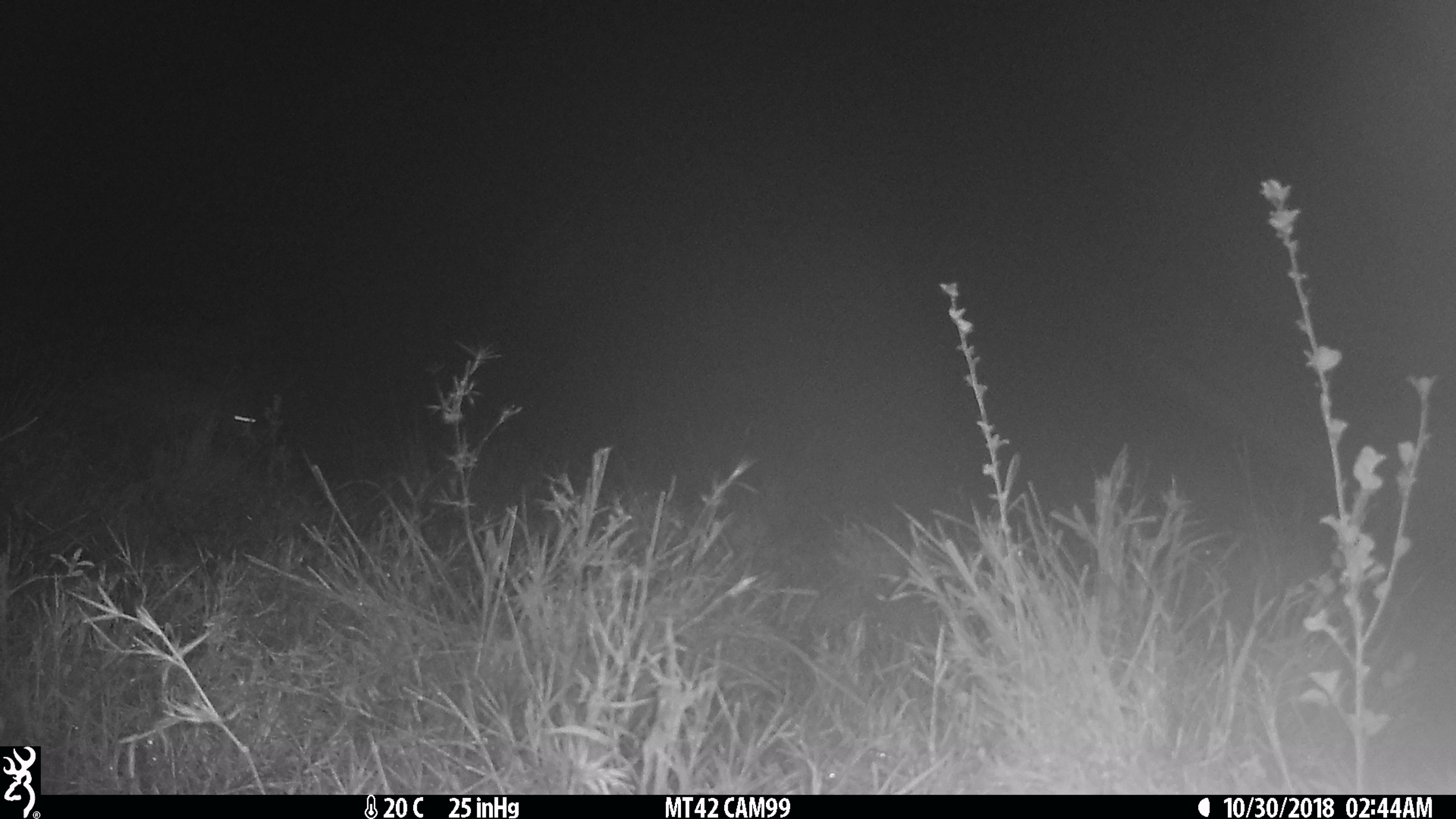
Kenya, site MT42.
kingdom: Animalia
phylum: Chordata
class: Mammalia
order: Carnivora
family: Hyaenidae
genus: Crocuta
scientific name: Crocuta crocuta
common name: spotted hyena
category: hyena spotted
Hyena spotted (spotted hyena) (Crocuta crocuta).